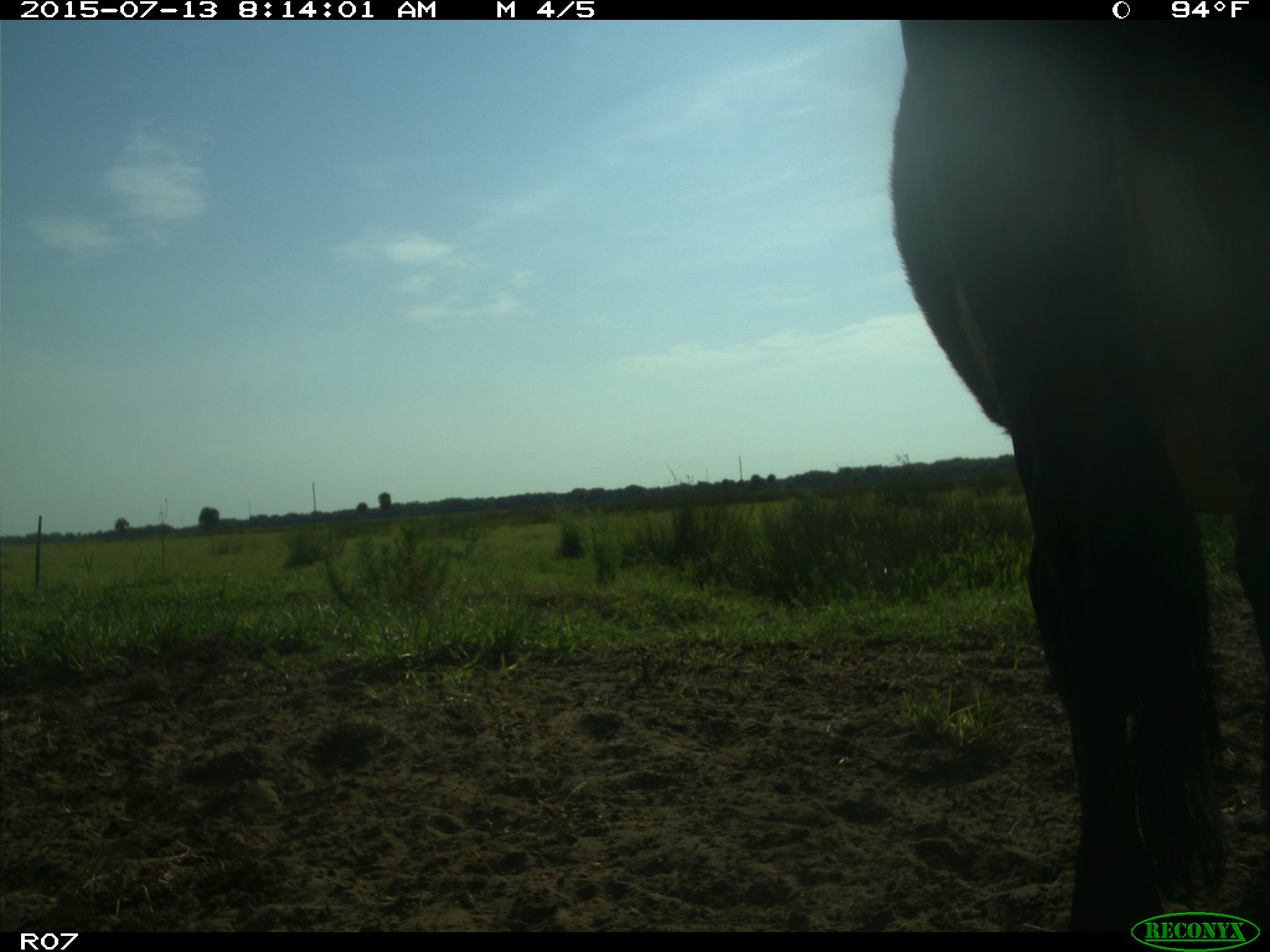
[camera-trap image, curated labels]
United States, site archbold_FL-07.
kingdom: Animalia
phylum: Chordata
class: Mammalia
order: Artiodactyla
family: Bovidae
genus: Bos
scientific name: Bos taurus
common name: domestic cow